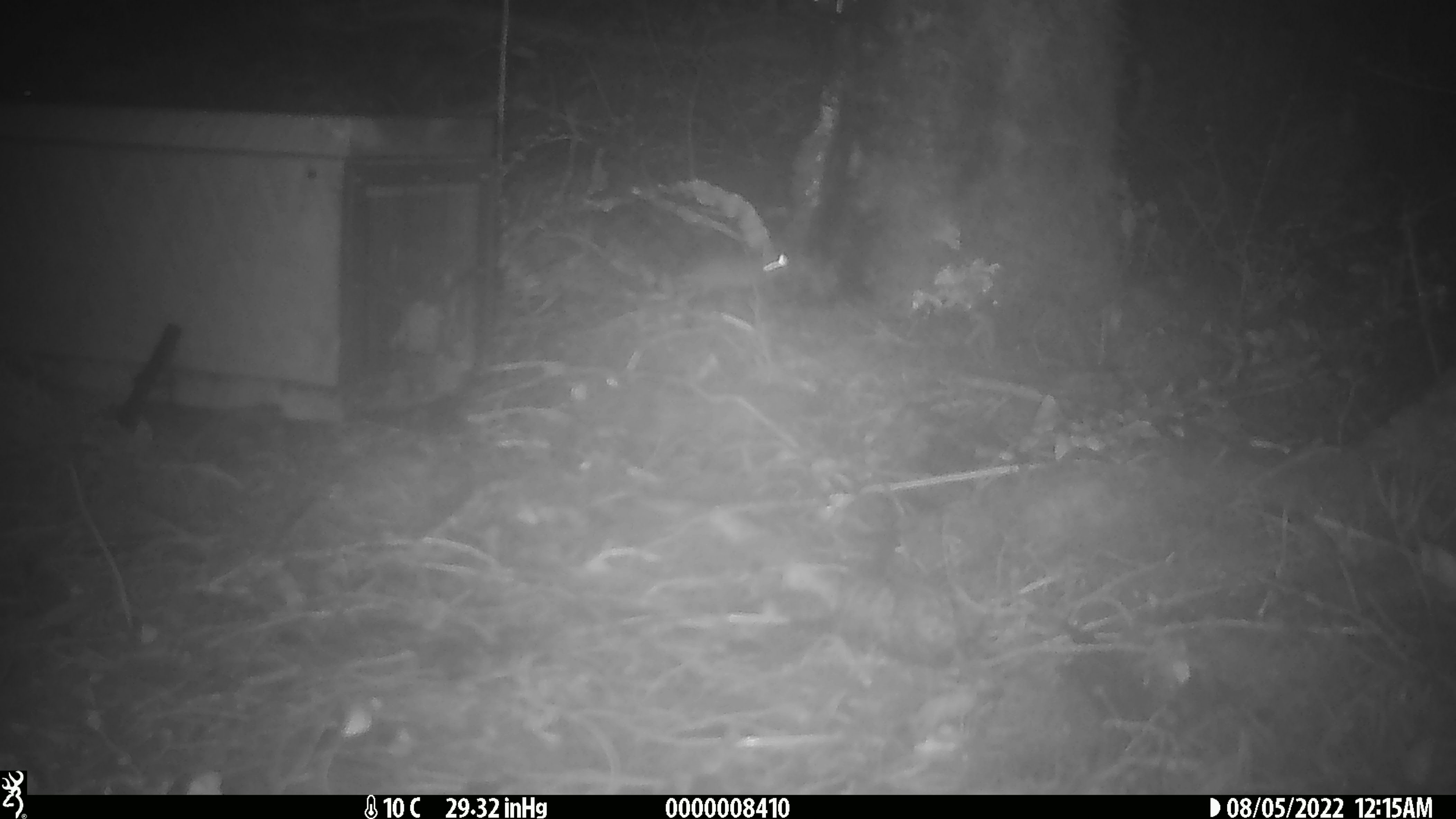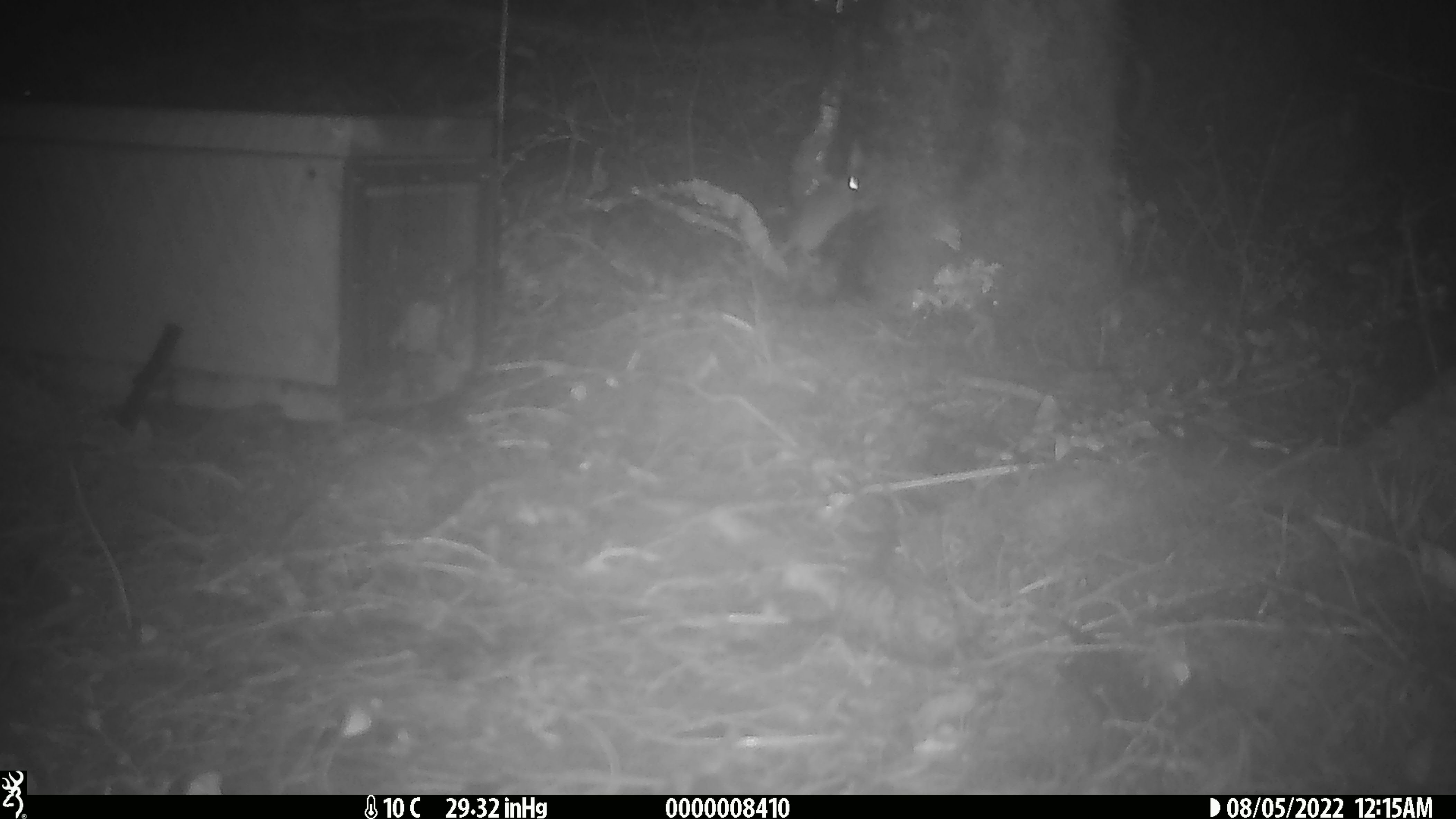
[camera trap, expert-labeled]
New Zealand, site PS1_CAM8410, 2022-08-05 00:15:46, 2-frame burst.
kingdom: Animalia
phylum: Chordata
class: Mammalia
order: Rodentia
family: Muridae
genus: Mus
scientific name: Mus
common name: mouse